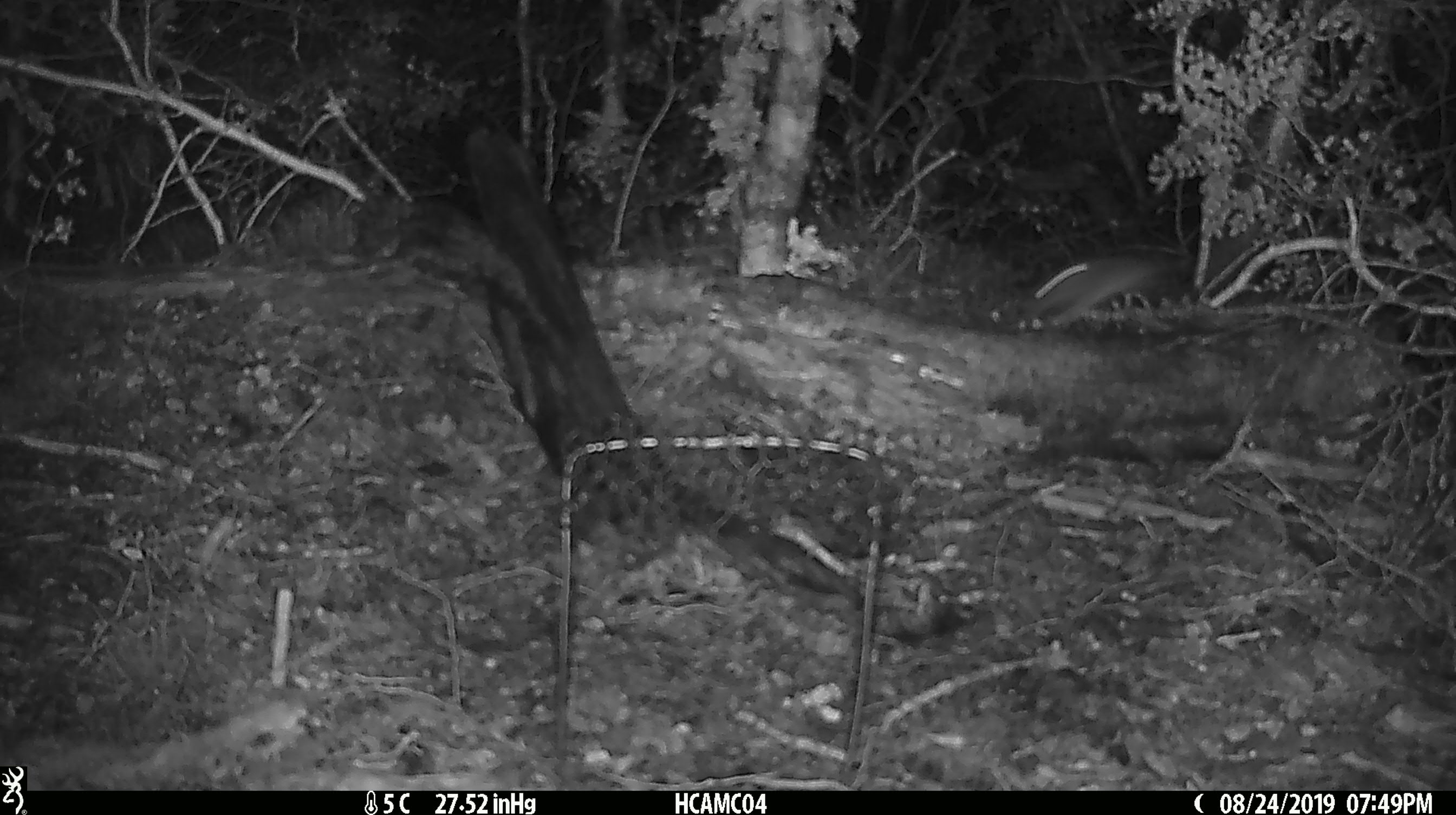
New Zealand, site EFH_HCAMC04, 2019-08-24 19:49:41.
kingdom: Animalia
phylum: Chordata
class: Mammalia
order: Rodentia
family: Muridae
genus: Mus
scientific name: Mus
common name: mouse